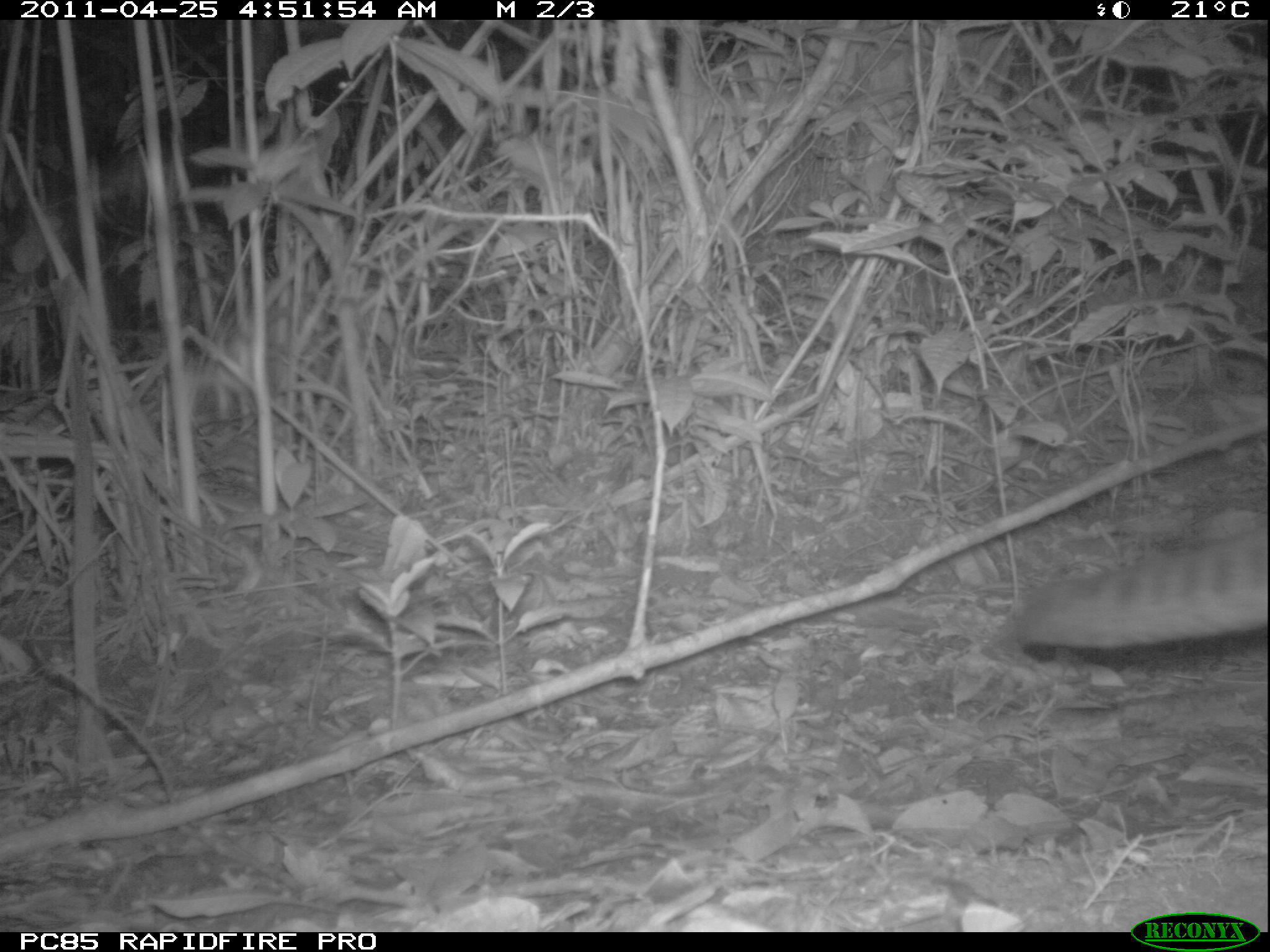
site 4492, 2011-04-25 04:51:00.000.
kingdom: Animalia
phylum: Chordata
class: Mammalia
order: Carnivora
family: Eupleridae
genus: Fossa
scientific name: Fossa fossana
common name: fanaloka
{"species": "Fossa fossana (fanaloka)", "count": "1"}